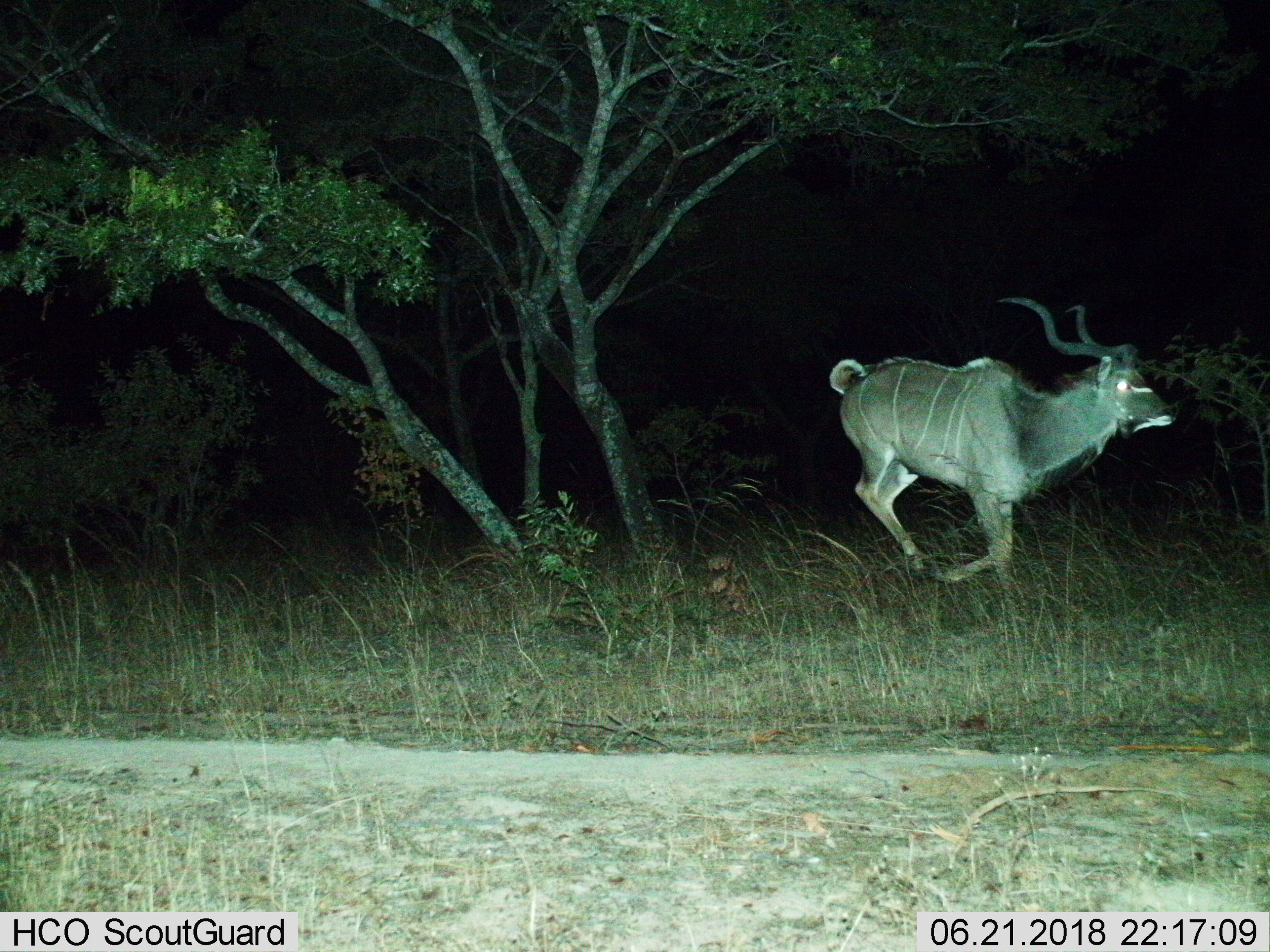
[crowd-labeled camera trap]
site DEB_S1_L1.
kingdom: Animalia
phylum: Chordata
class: Mammalia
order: Artiodactyla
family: Bovidae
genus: Tragelaphus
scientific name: Tragelaphus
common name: kudu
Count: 1.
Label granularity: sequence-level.